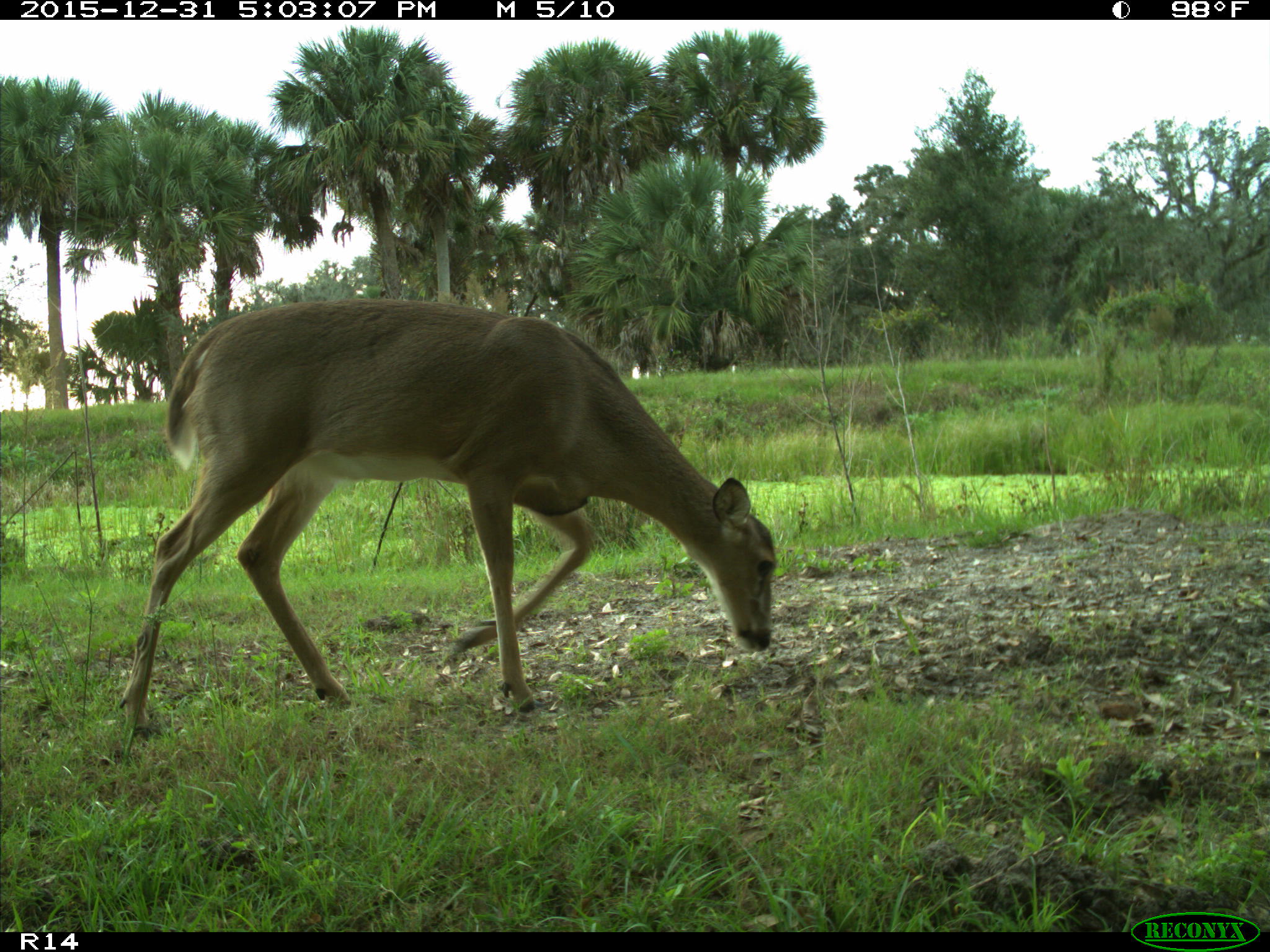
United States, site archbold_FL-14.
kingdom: Animalia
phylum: Chordata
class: Mammalia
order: Artiodactyla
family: Cervidae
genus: Odocoileus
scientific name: Odocoileus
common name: deer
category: unidentified deer